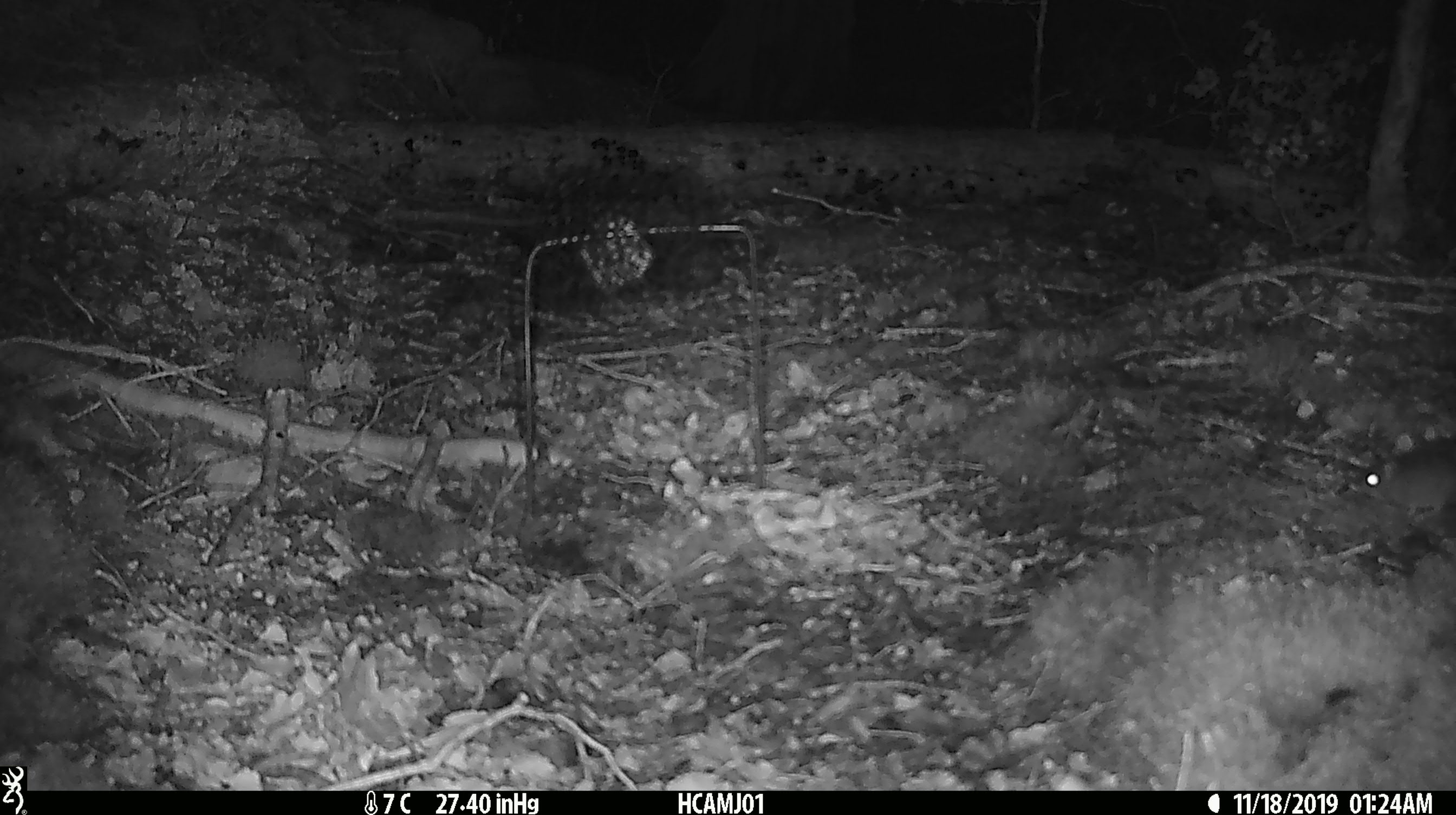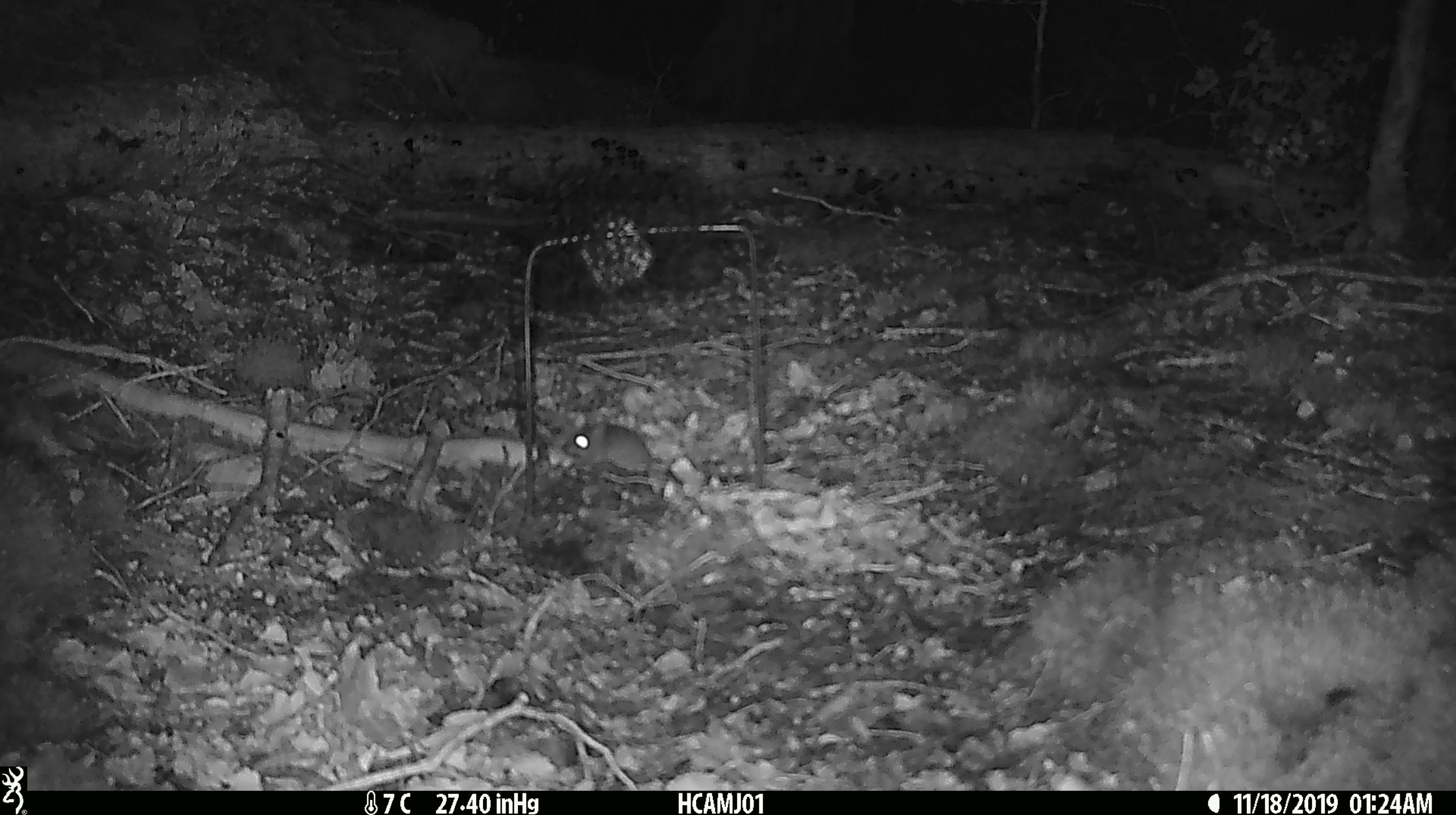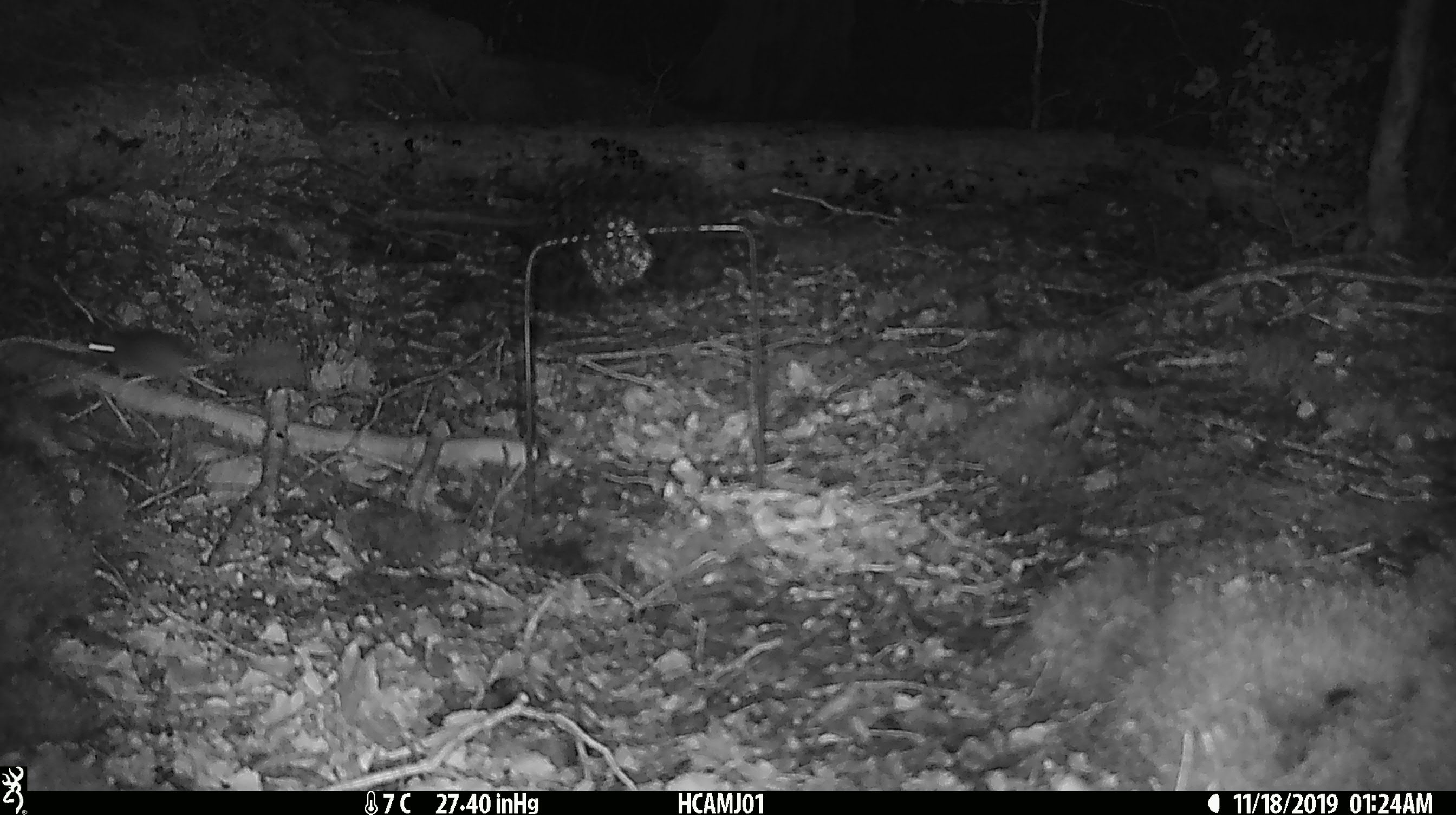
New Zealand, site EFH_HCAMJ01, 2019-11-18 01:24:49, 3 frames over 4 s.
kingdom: Animalia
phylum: Chordata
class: Mammalia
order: Rodentia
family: Muridae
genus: Mus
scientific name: Mus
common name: mouse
Mouse (Mus).